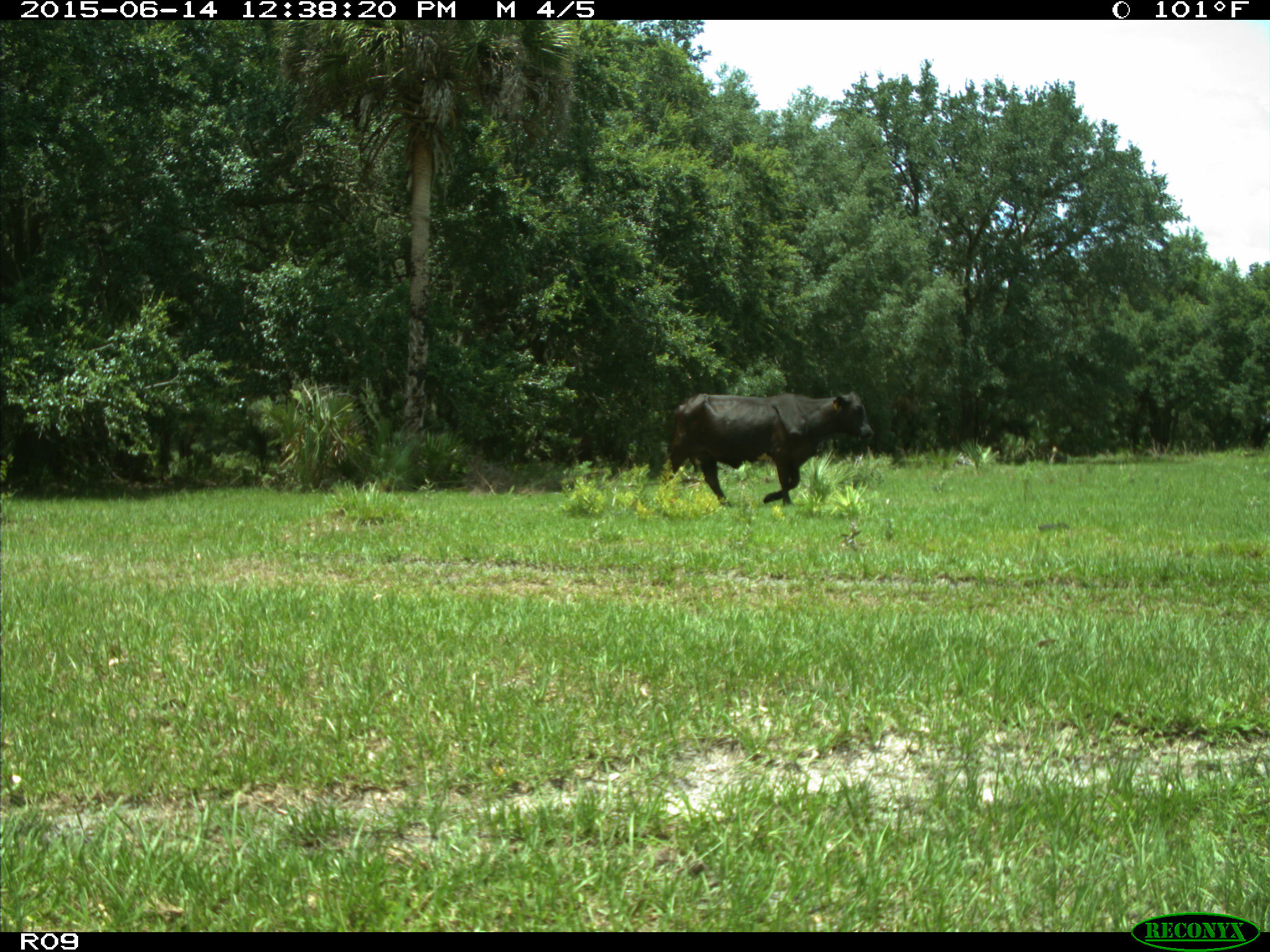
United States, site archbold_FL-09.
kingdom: Animalia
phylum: Chordata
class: Mammalia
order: Artiodactyla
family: Bovidae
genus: Bos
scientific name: Bos taurus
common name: domestic cow